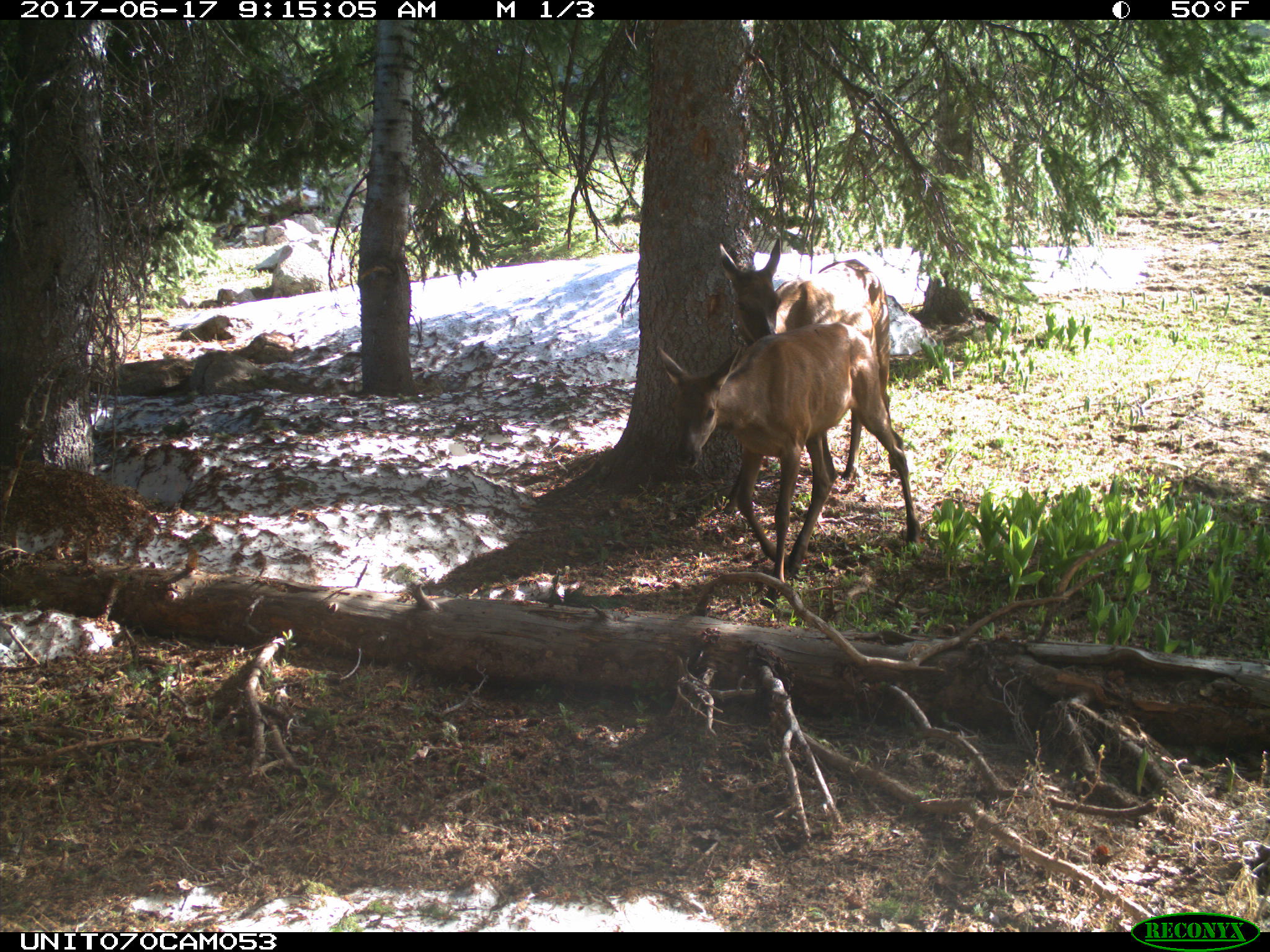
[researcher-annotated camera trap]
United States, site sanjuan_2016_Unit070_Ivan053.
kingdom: Animalia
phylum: Chordata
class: Mammalia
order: Artiodactyla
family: Cervidae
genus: Cervus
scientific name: Cervus elaphus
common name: red deer